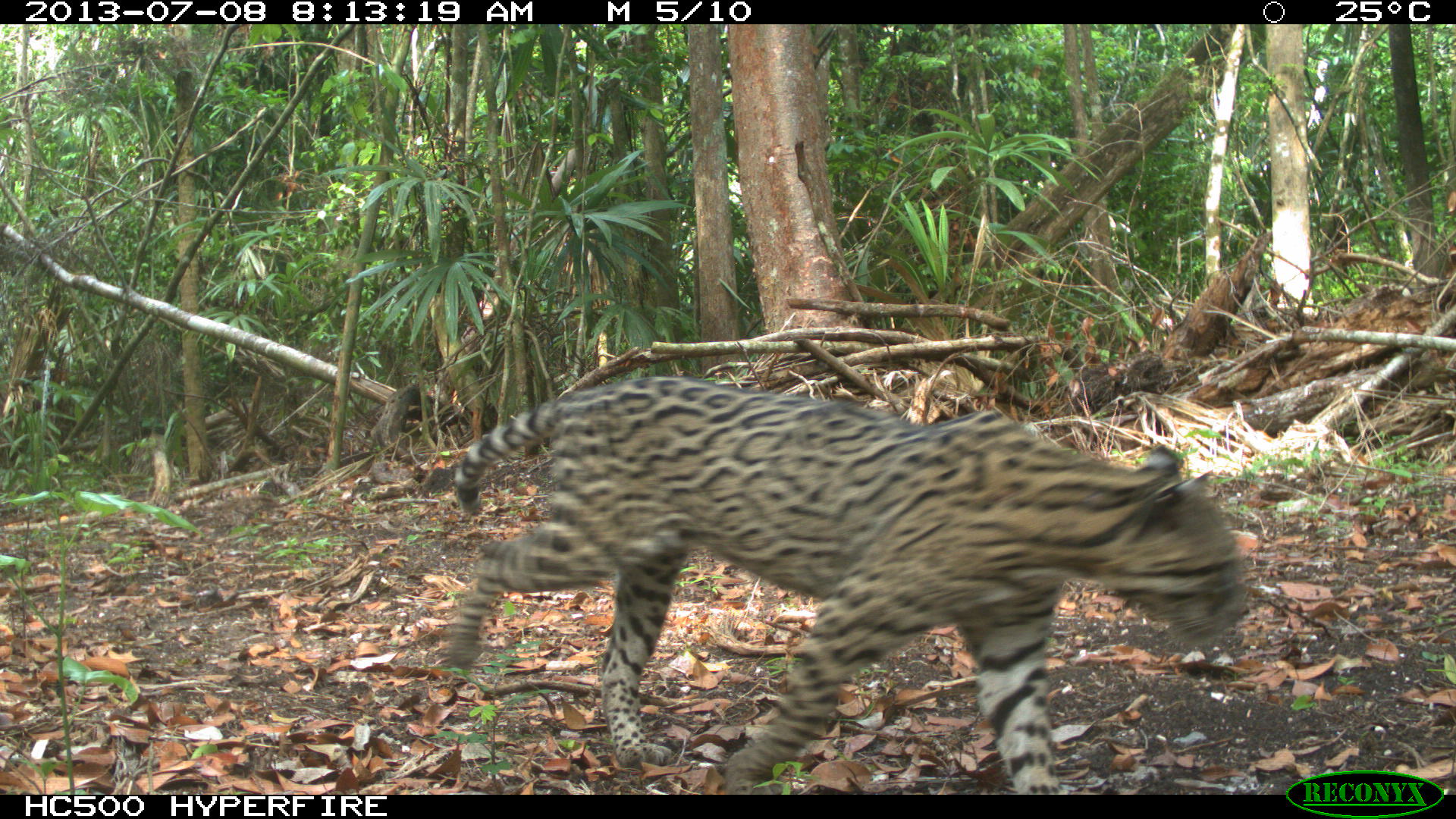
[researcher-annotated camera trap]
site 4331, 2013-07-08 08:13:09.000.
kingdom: Animalia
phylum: Chordata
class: Mammalia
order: Carnivora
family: Felidae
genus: Leopardus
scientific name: Leopardus pardalis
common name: ocelot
Leopardus pardalis (ocelot), count 1, sex male.